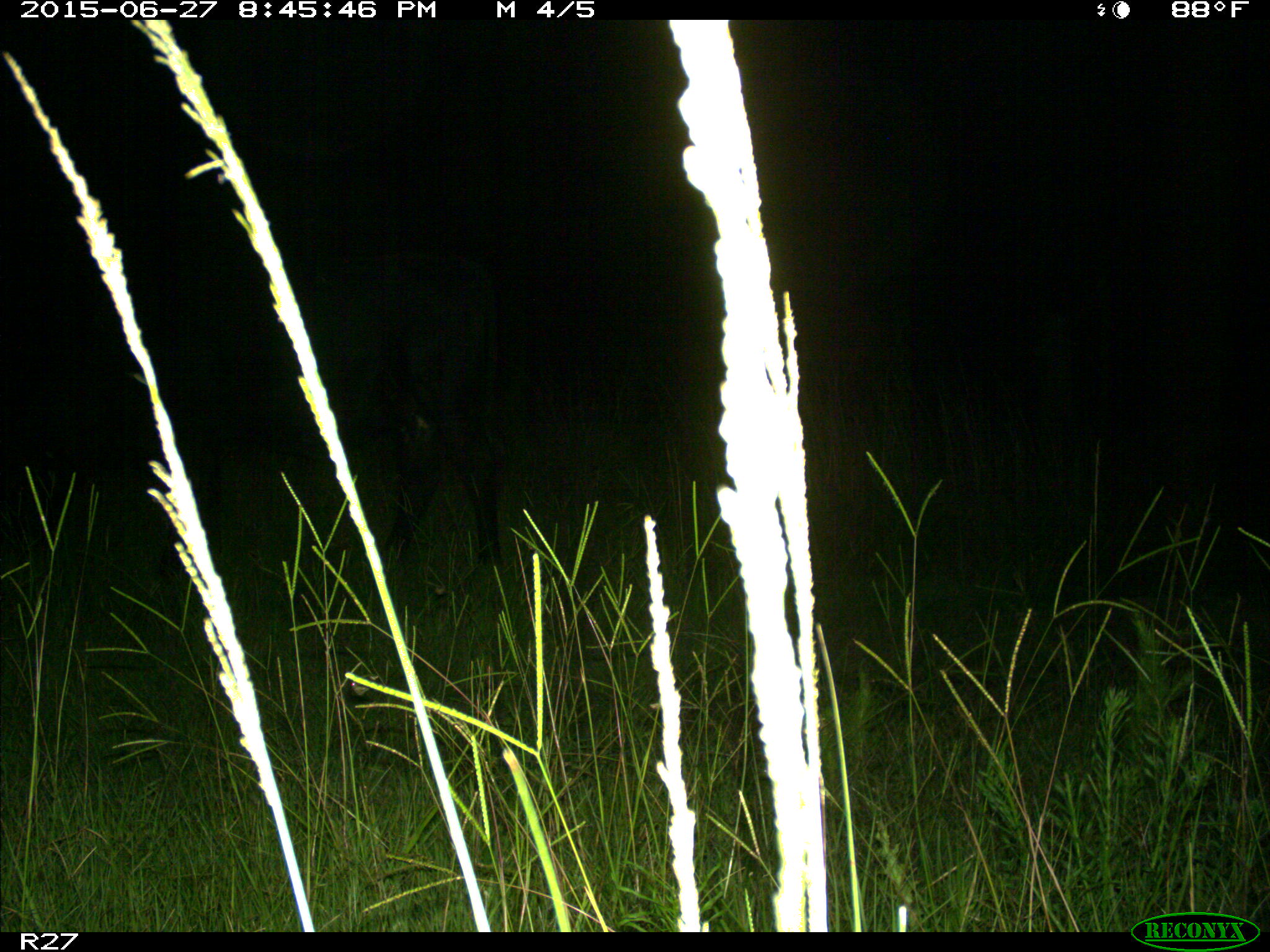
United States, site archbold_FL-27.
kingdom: Animalia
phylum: Chordata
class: Mammalia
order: Artiodactyla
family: Bovidae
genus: Bos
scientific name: Bos taurus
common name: domestic cow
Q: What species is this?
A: Bos taurus (domestic cow).